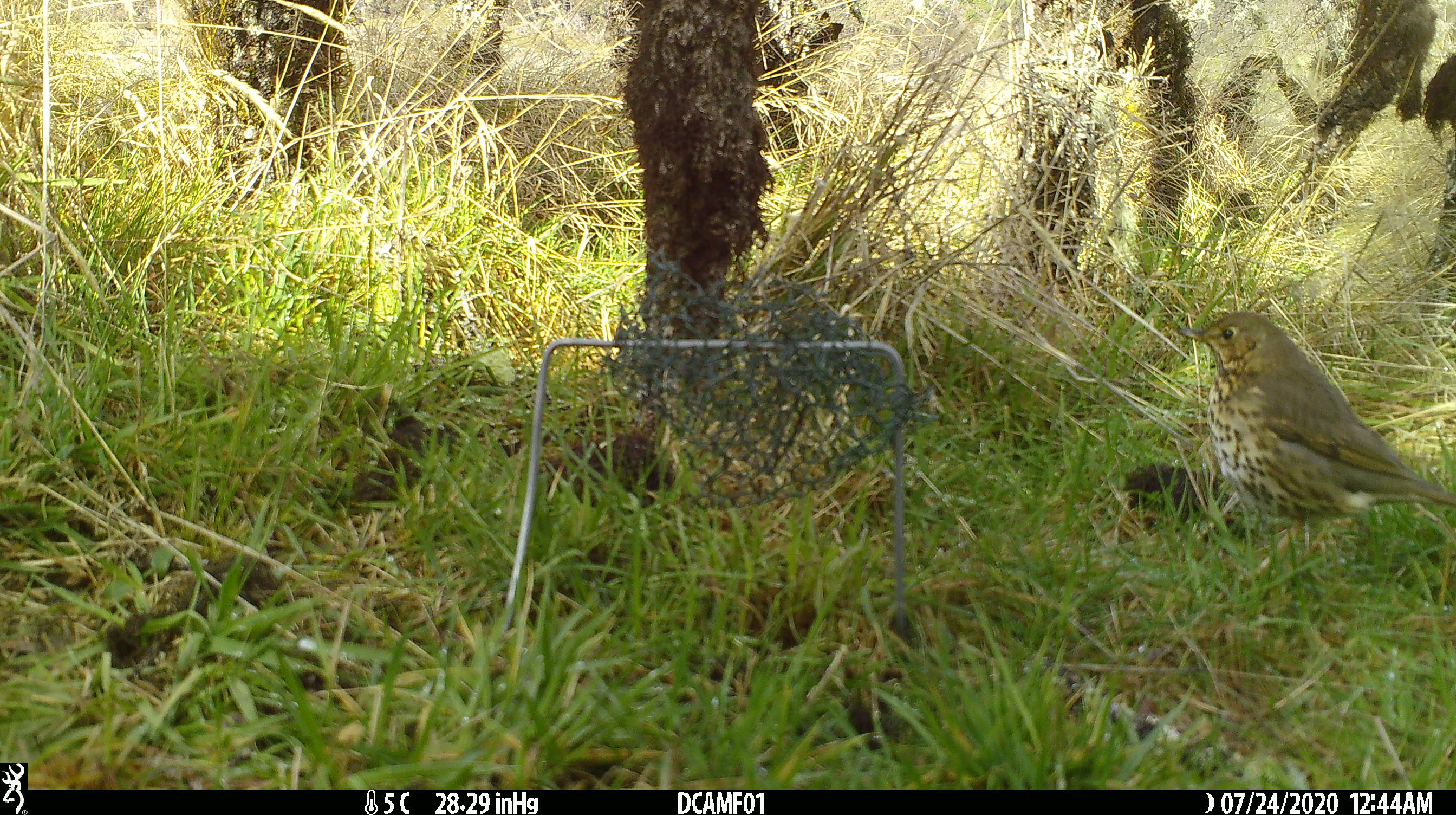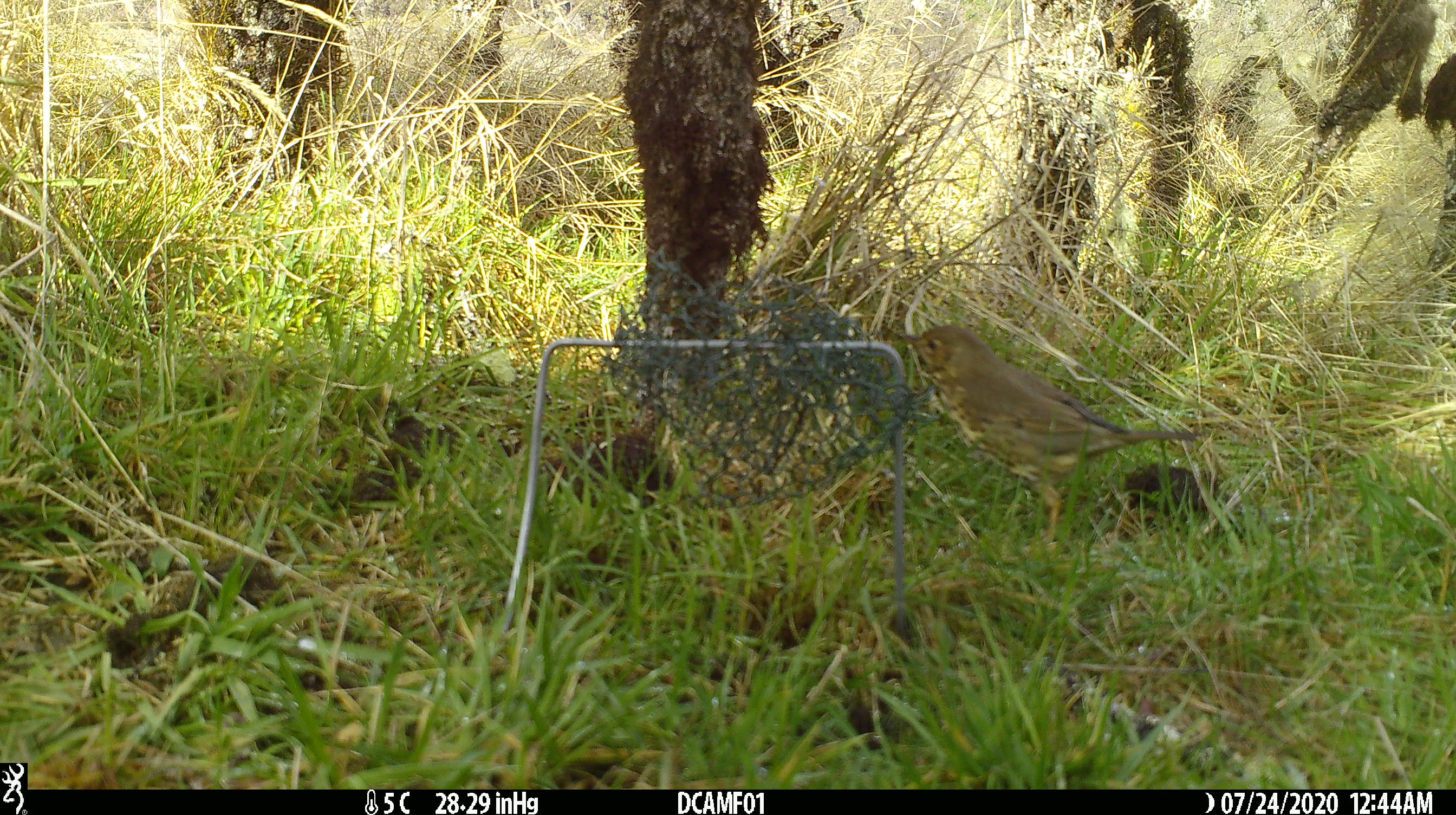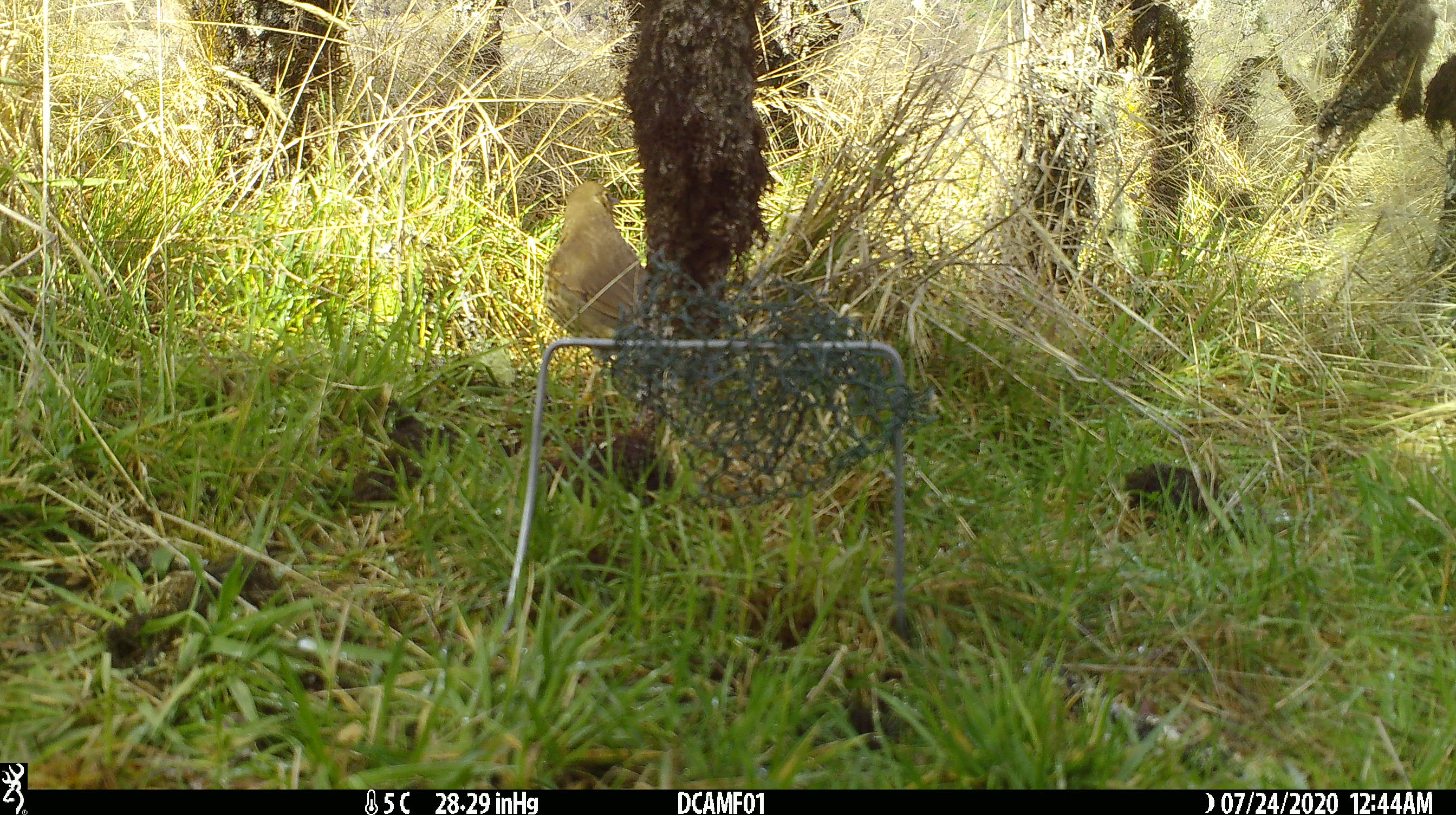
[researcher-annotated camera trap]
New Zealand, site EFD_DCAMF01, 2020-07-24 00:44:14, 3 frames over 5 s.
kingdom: Animalia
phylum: Chordata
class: Aves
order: Passeriformes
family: Turdidae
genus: Turdus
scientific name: Turdus philomelos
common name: song thrush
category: thrush